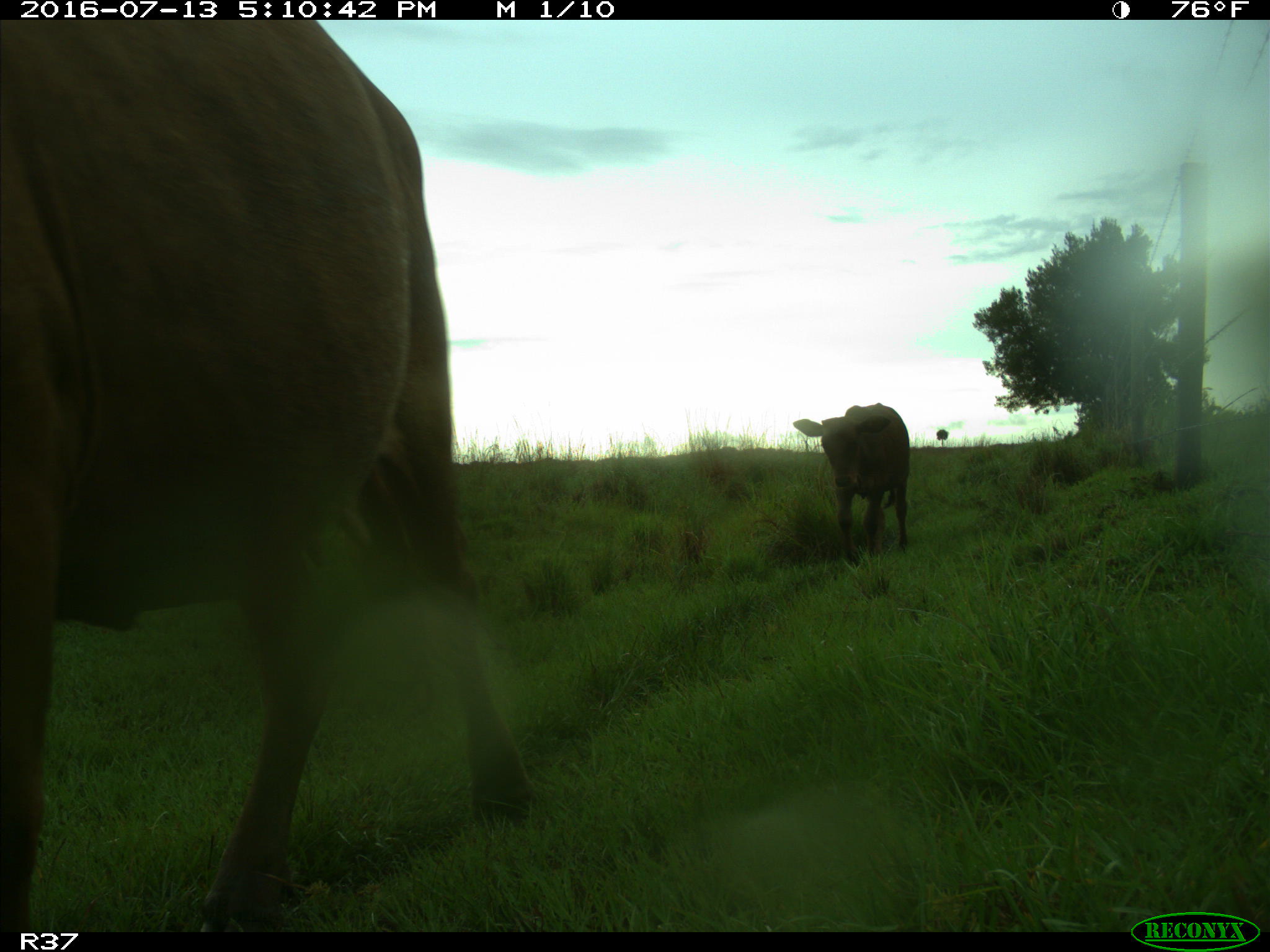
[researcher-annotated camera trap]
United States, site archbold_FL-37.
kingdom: Animalia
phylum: Chordata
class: Mammalia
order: Artiodactyla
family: Bovidae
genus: Bos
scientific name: Bos taurus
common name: domestic cow